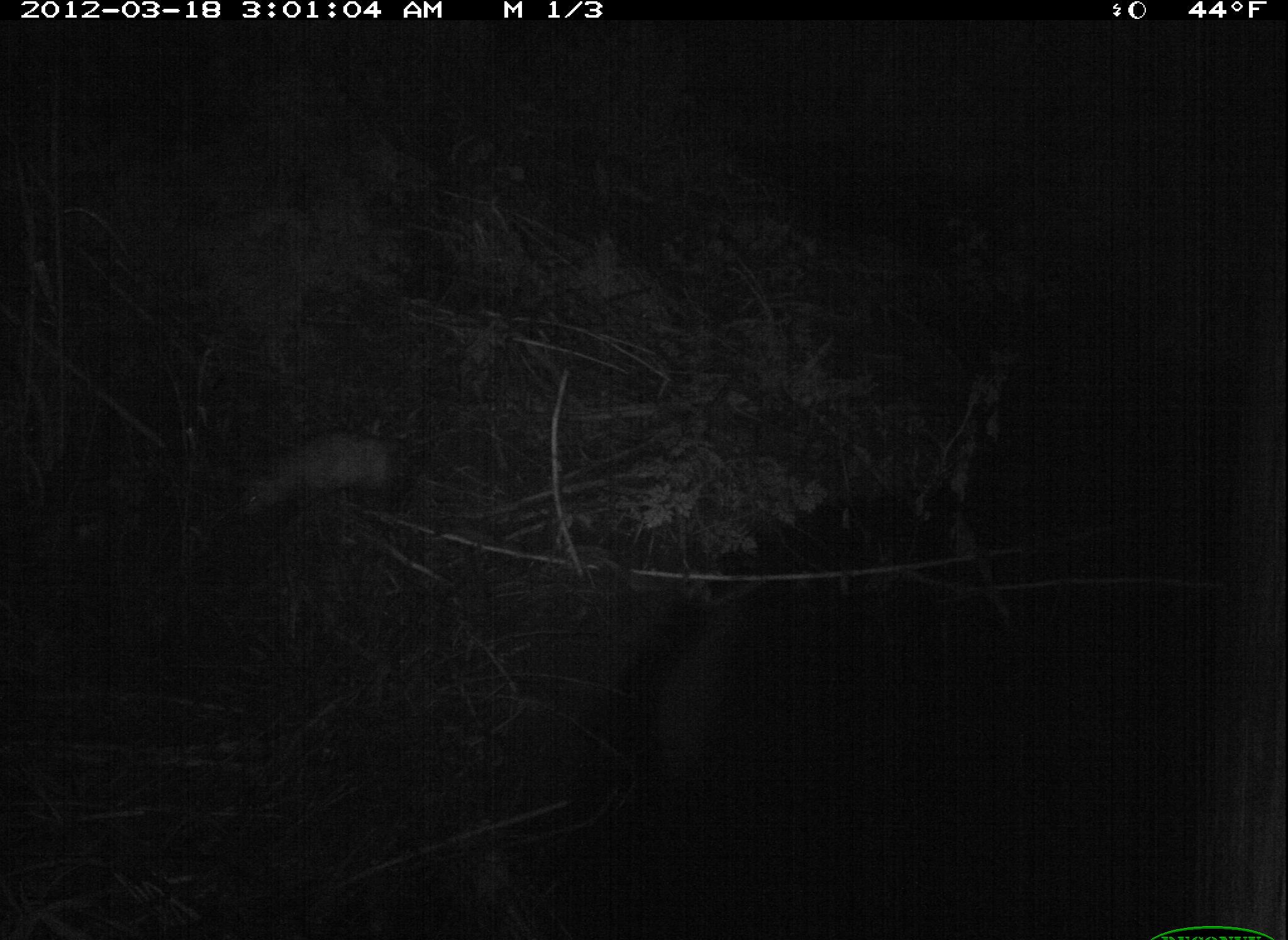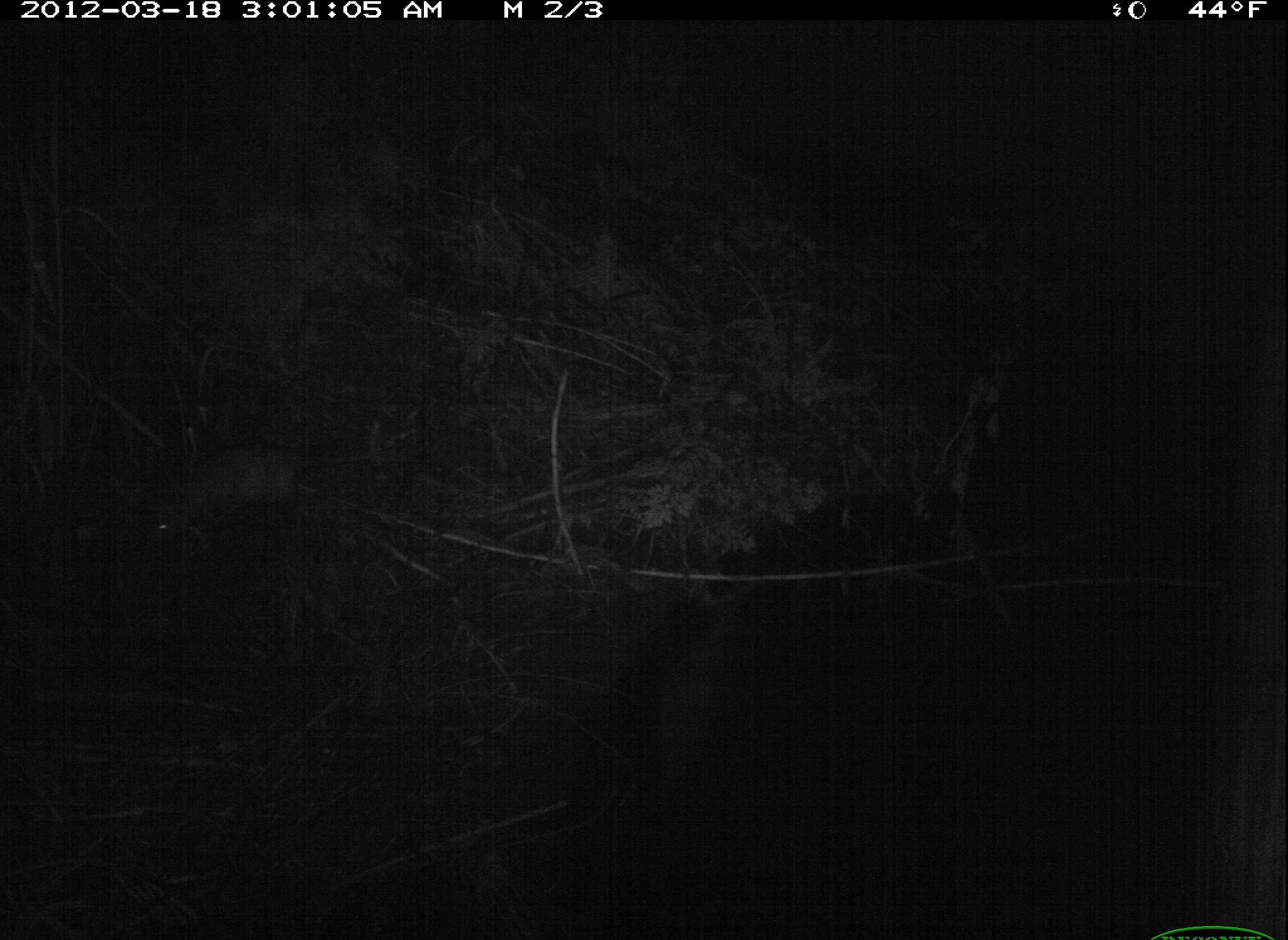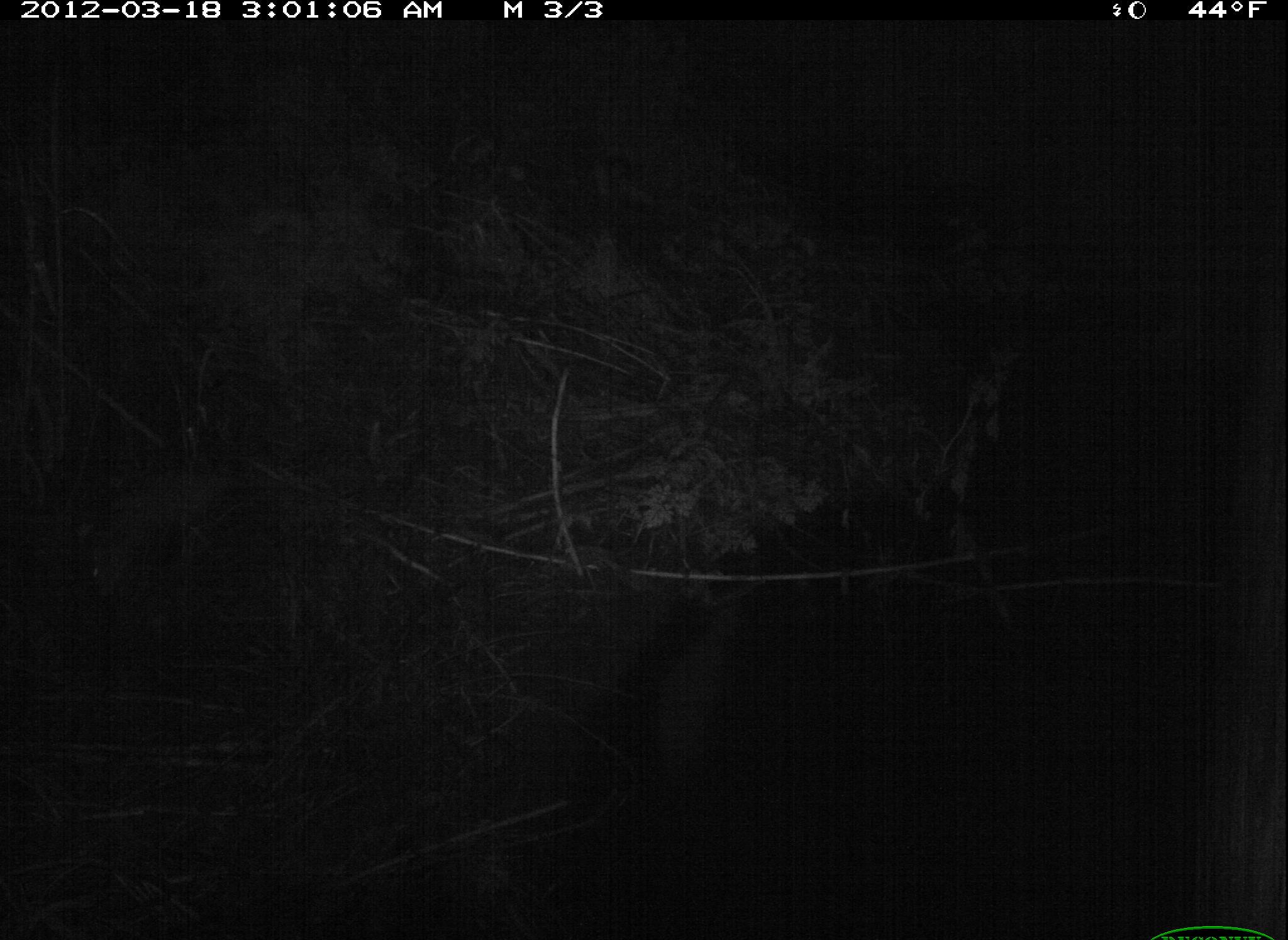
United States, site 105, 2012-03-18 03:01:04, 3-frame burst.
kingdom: Animalia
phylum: Chordata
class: Mammalia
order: Didelphimorphia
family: Didelphidae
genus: Didelphis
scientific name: Didelphis virginiana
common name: virginia opossum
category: opossum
Opossum (virginia opossum) (Didelphis virginiana).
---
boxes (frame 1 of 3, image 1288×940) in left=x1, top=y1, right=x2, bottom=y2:
opossum: left=233, top=419, right=446, bottom=519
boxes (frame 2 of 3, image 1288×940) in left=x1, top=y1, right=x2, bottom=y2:
opossum: left=122, top=411, right=361, bottom=569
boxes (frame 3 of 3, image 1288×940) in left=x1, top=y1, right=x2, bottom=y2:
opossum: left=66, top=461, right=269, bottom=599